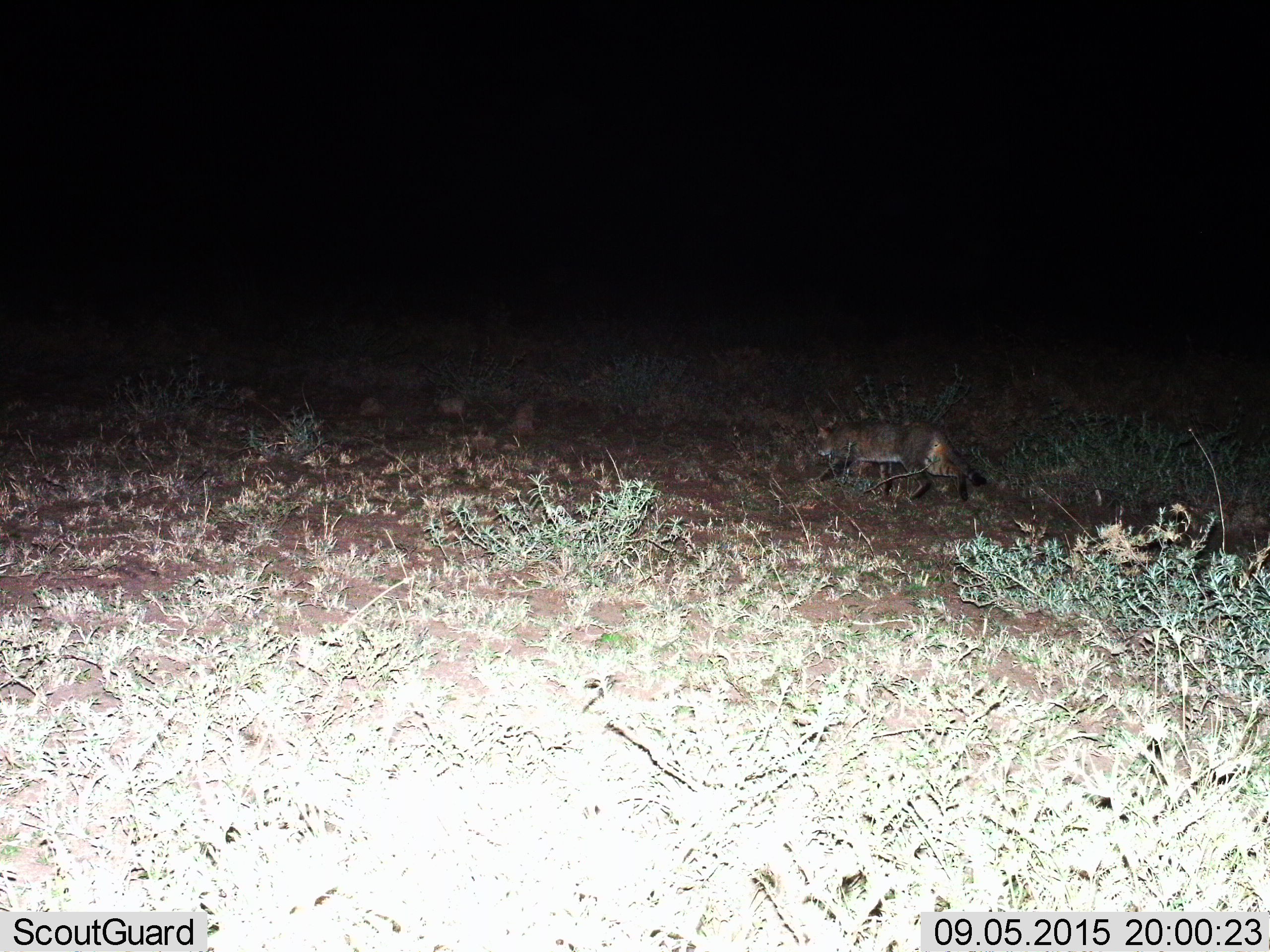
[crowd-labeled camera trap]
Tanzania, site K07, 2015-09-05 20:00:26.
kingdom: Animalia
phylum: Chordata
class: Mammalia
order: Carnivora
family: Felidae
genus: Felis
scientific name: Felis lybica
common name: african wild cat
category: wildcat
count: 1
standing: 0%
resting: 0%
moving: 100%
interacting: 0%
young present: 0%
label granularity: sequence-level